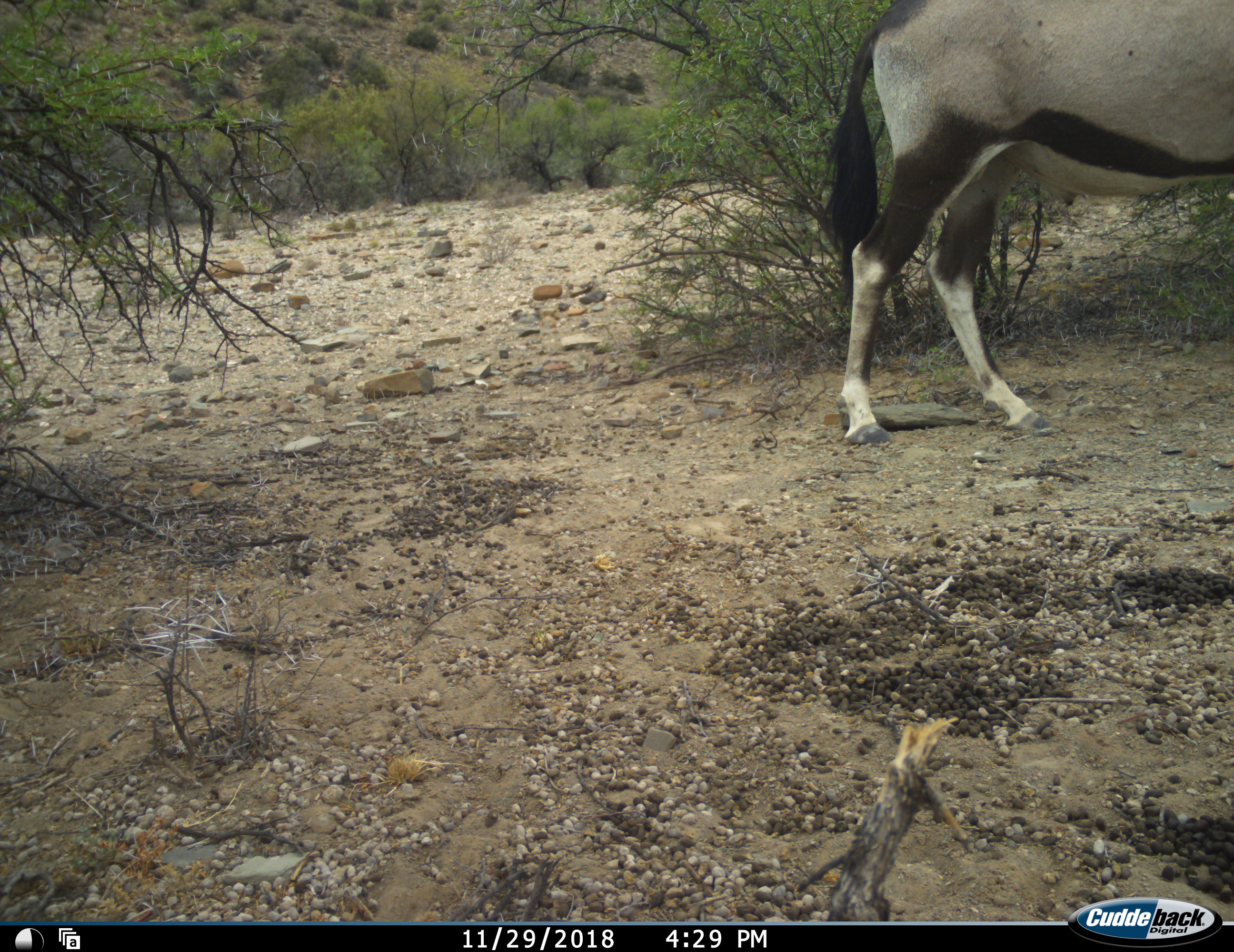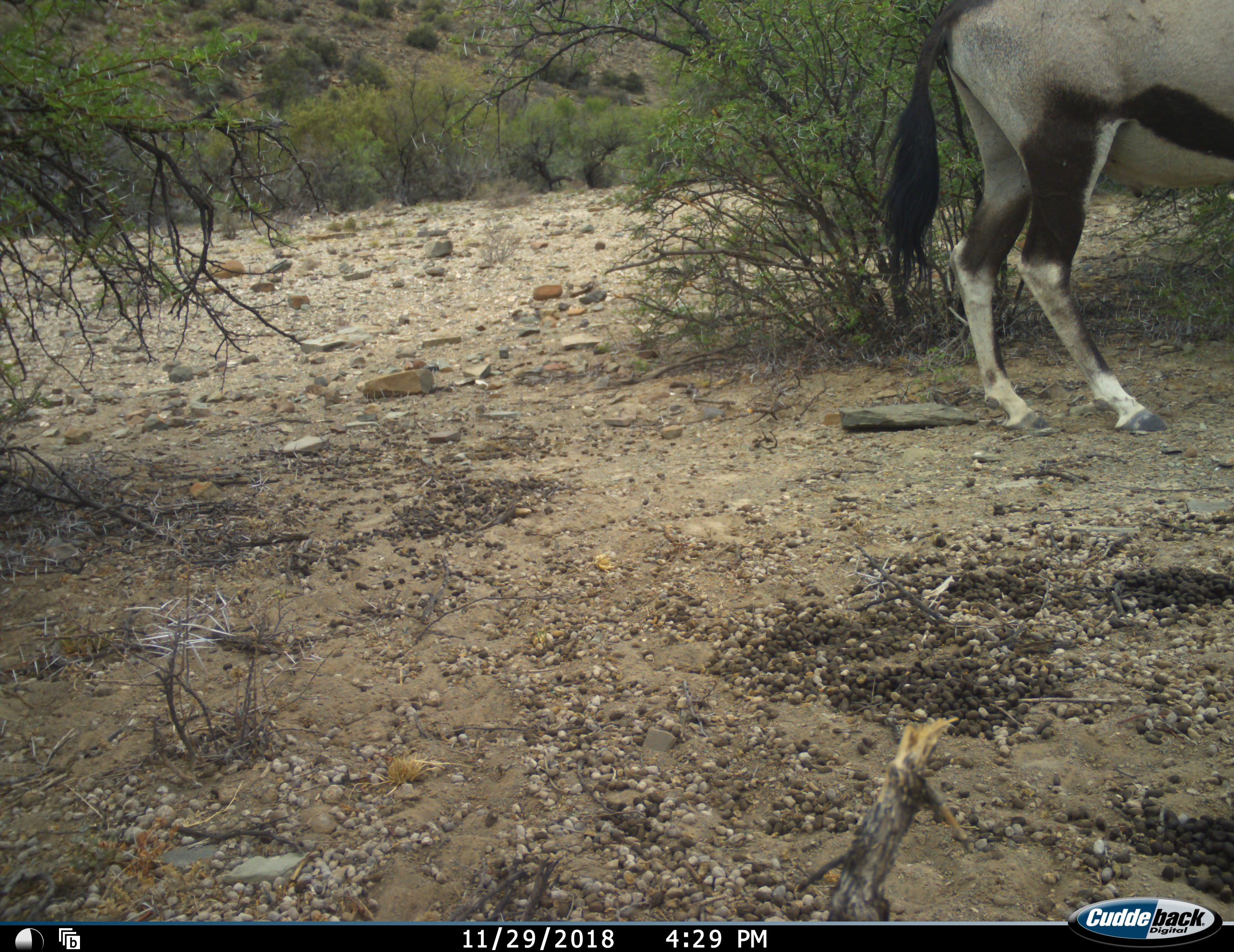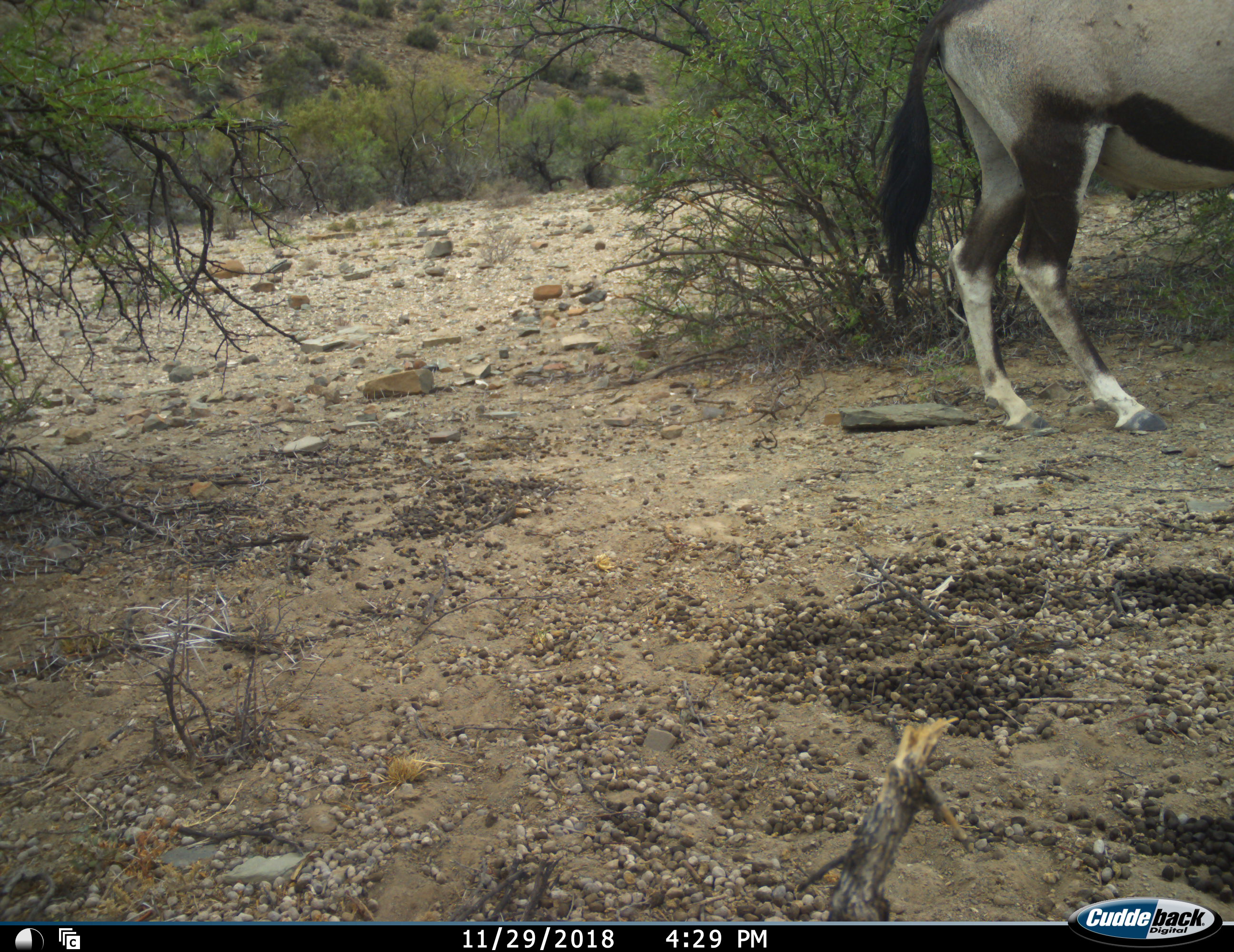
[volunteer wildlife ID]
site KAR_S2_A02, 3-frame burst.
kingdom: Animalia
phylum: Chordata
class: Mammalia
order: Artiodactyla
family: Bovidae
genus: Oryx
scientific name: Oryx gazella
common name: gemsbok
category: oryx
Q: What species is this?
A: Oryx (gemsbok) (Oryx gazella).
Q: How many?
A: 1.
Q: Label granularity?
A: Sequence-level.